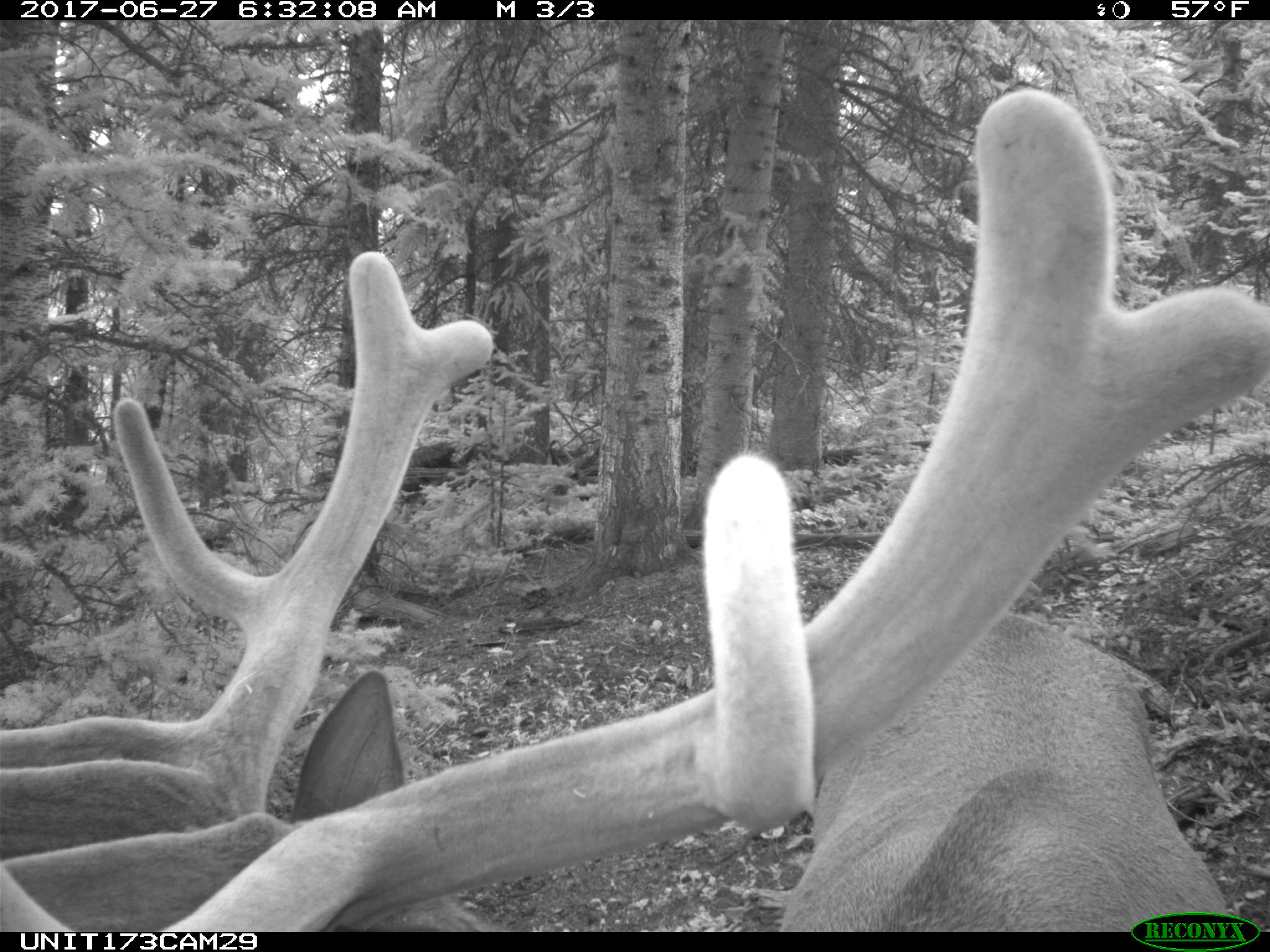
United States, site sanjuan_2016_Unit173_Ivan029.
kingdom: Animalia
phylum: Chordata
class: Mammalia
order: Artiodactyla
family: Cervidae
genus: Cervus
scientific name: Cervus elaphus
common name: red deer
Cervus elaphus (red deer).